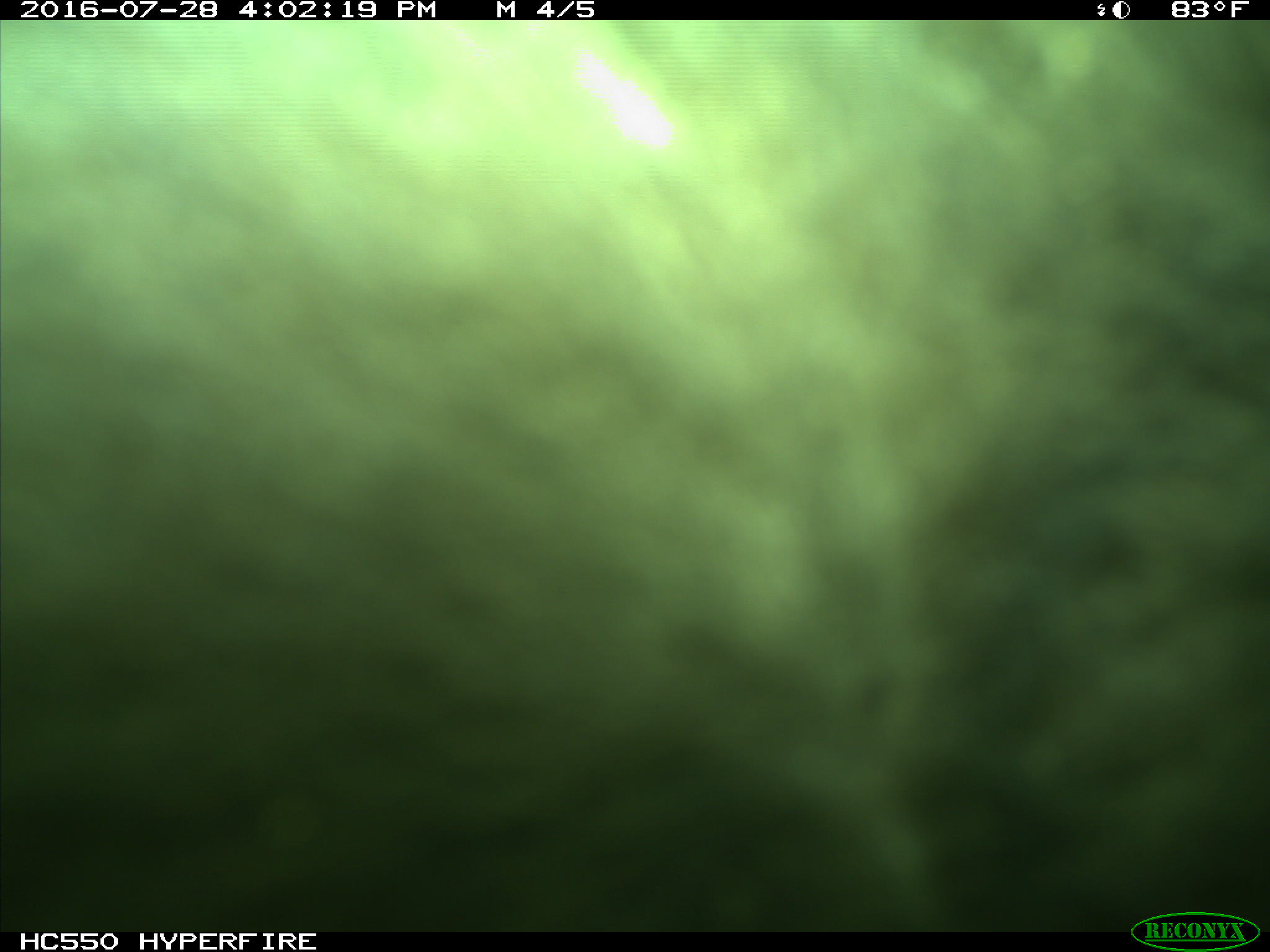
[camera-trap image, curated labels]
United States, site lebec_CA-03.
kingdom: Animalia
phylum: Chordata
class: Mammalia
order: Carnivora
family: Ursidae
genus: Ursus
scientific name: Ursus americanus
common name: american black bear